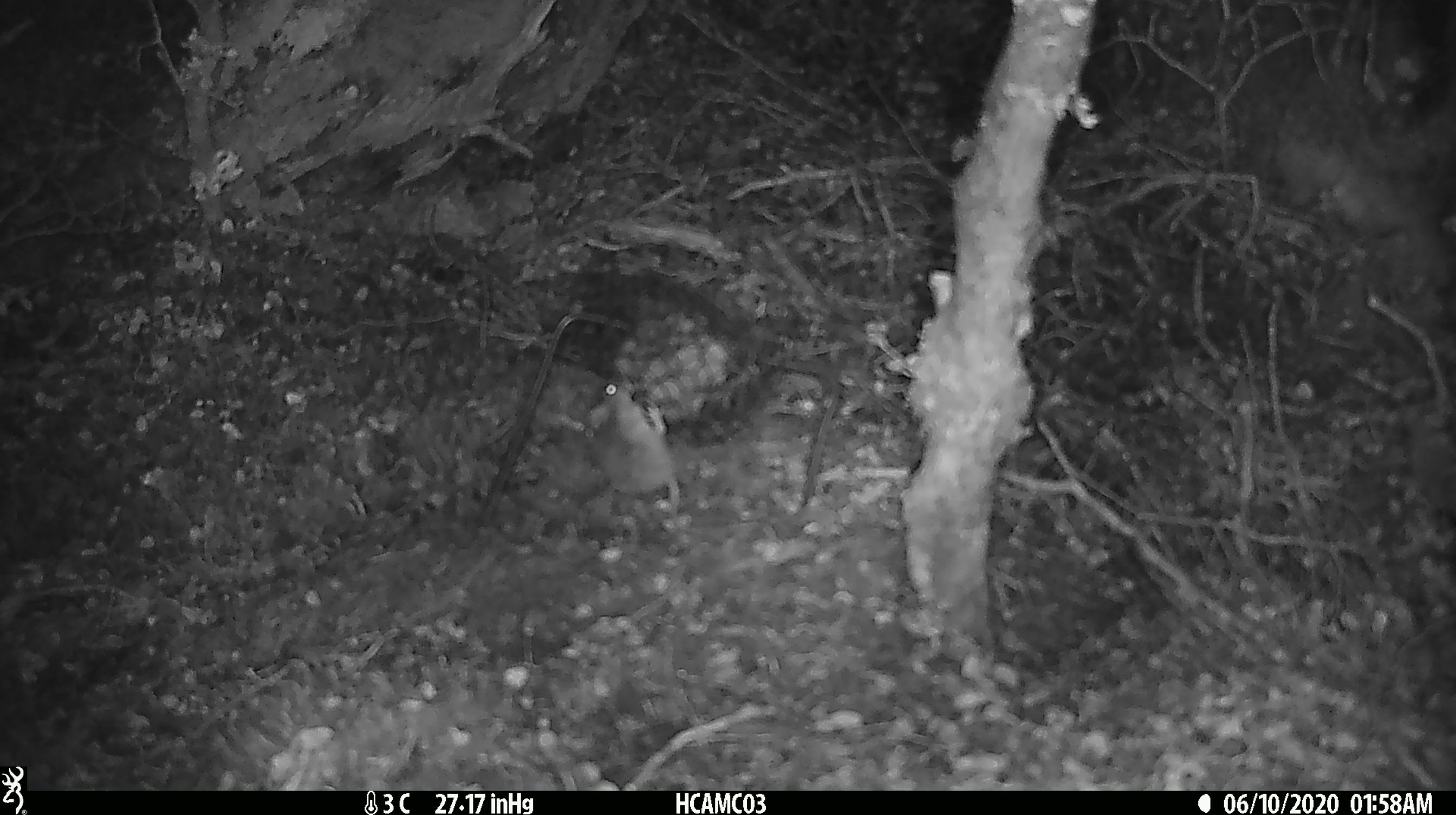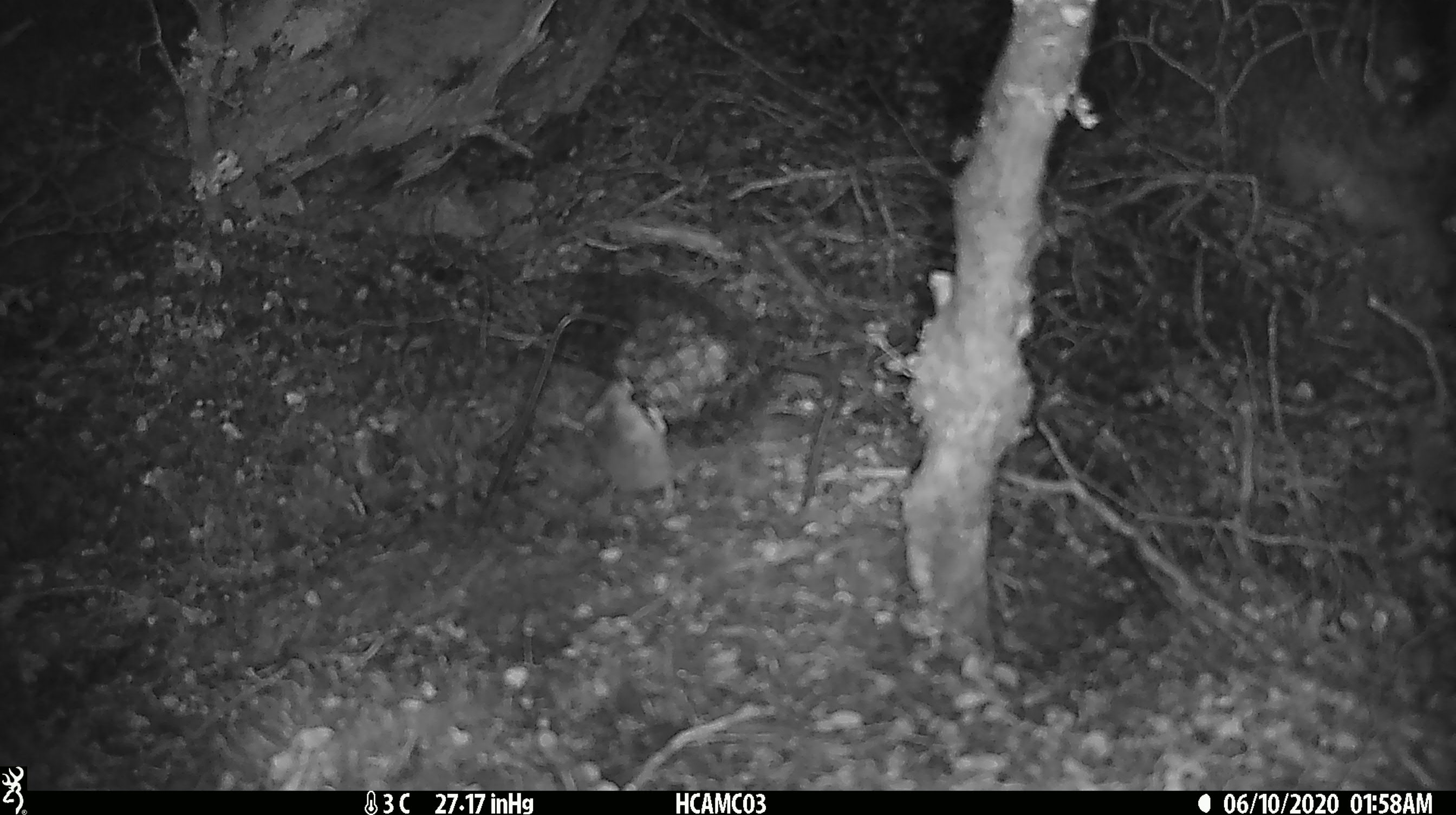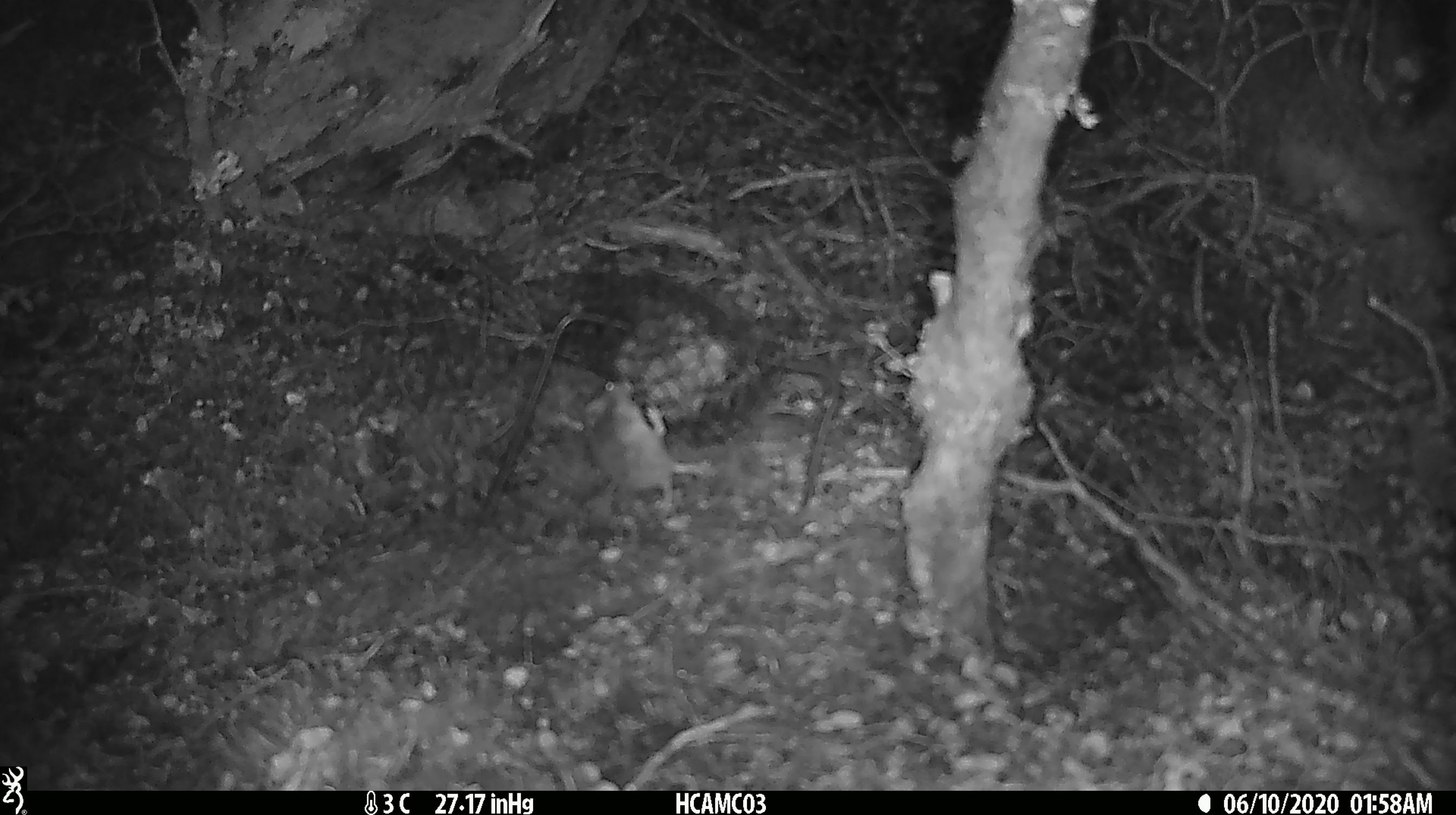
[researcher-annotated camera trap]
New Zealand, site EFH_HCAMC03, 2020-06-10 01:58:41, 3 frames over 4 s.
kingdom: Animalia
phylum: Chordata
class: Mammalia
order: Rodentia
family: Muridae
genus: Mus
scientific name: Mus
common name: mouse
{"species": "mouse (Mus)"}